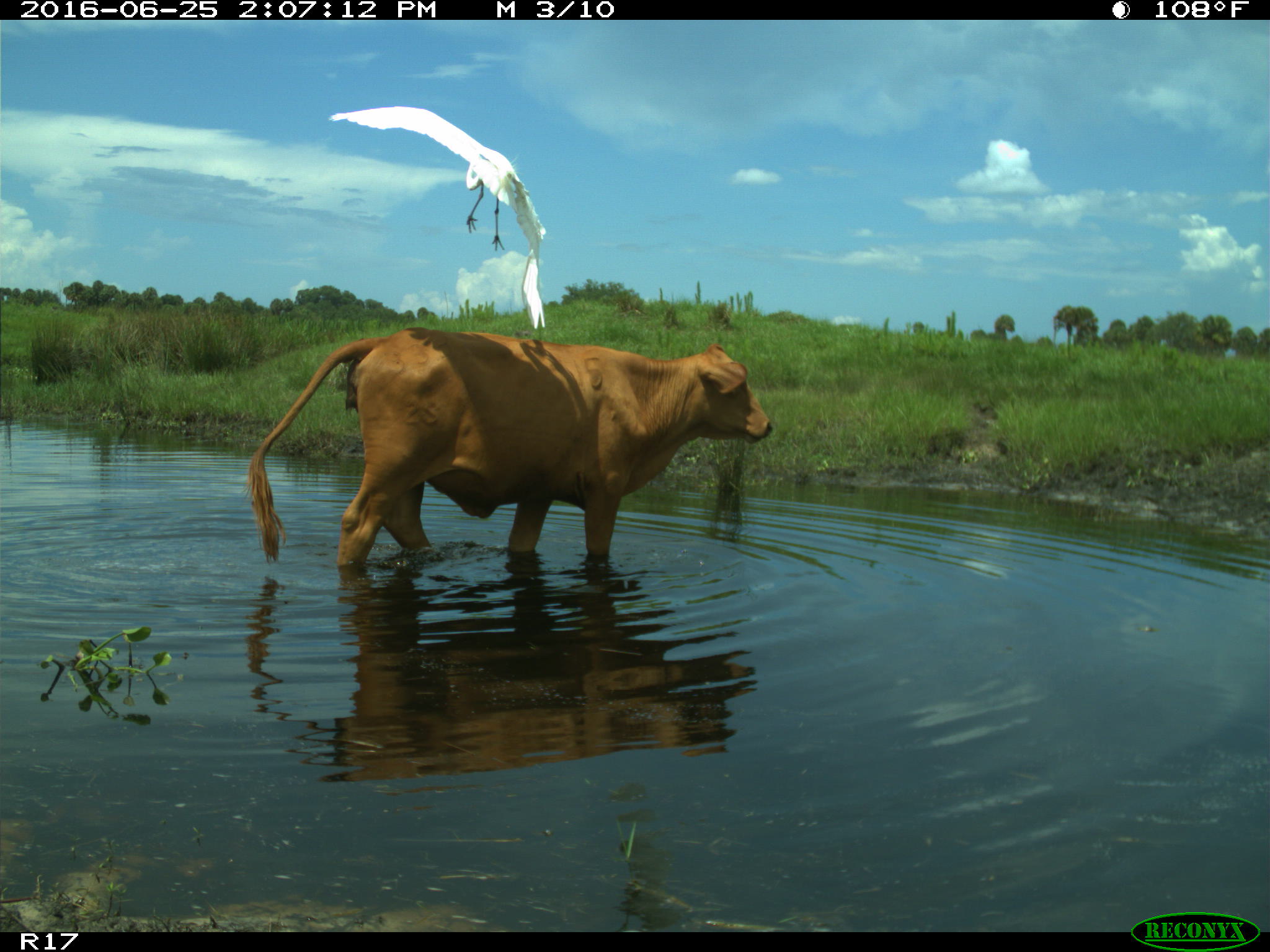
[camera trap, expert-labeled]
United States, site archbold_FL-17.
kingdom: Animalia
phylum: Chordata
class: Mammalia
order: Artiodactyla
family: Bovidae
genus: Bos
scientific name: Bos taurus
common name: domestic cow